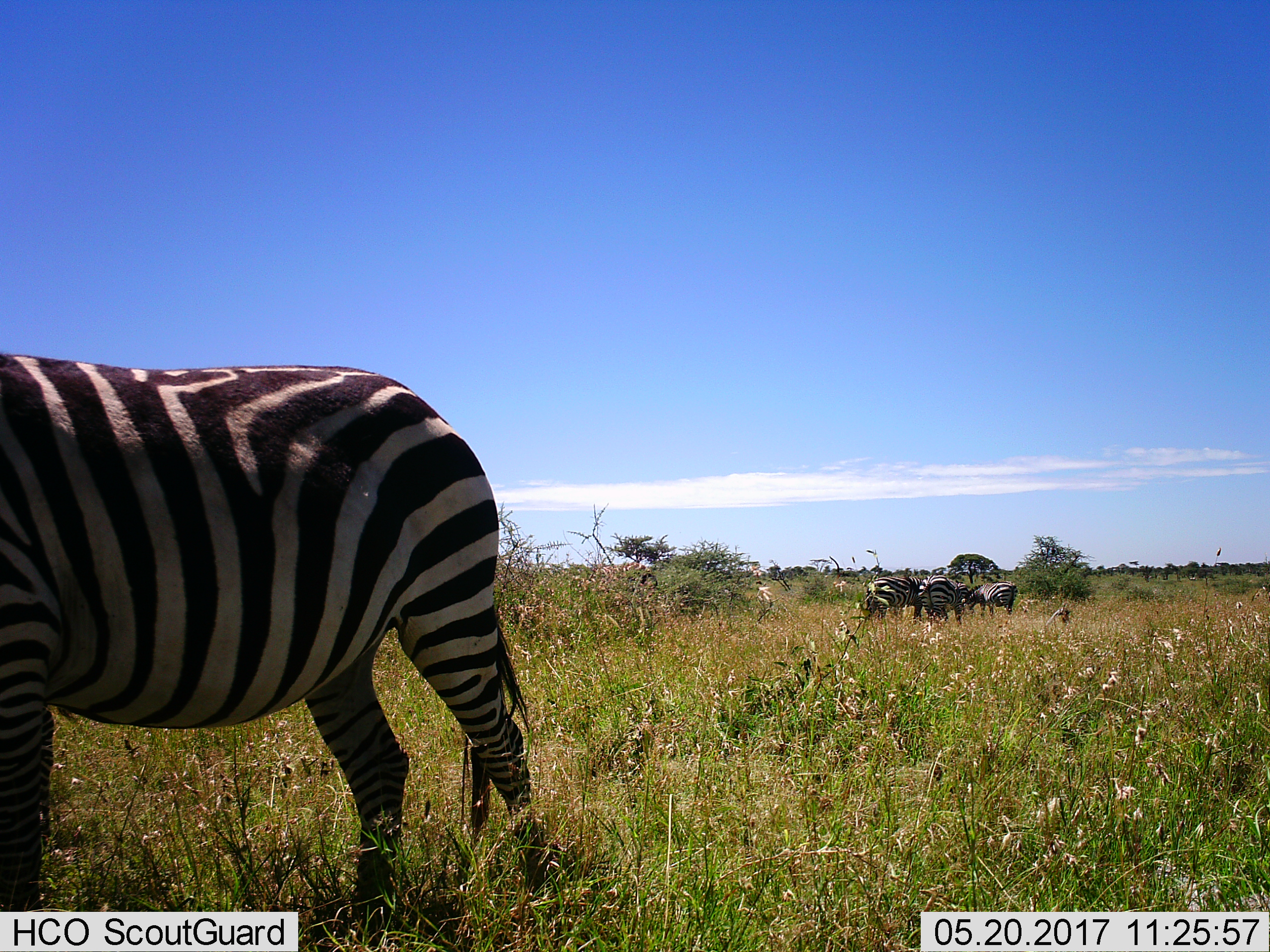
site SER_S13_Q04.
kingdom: Animalia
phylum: Chordata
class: Mammalia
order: Perissodactyla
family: Equidae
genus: Equus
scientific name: Equus quagga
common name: plains zebra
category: zebraplains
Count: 4.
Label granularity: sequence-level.